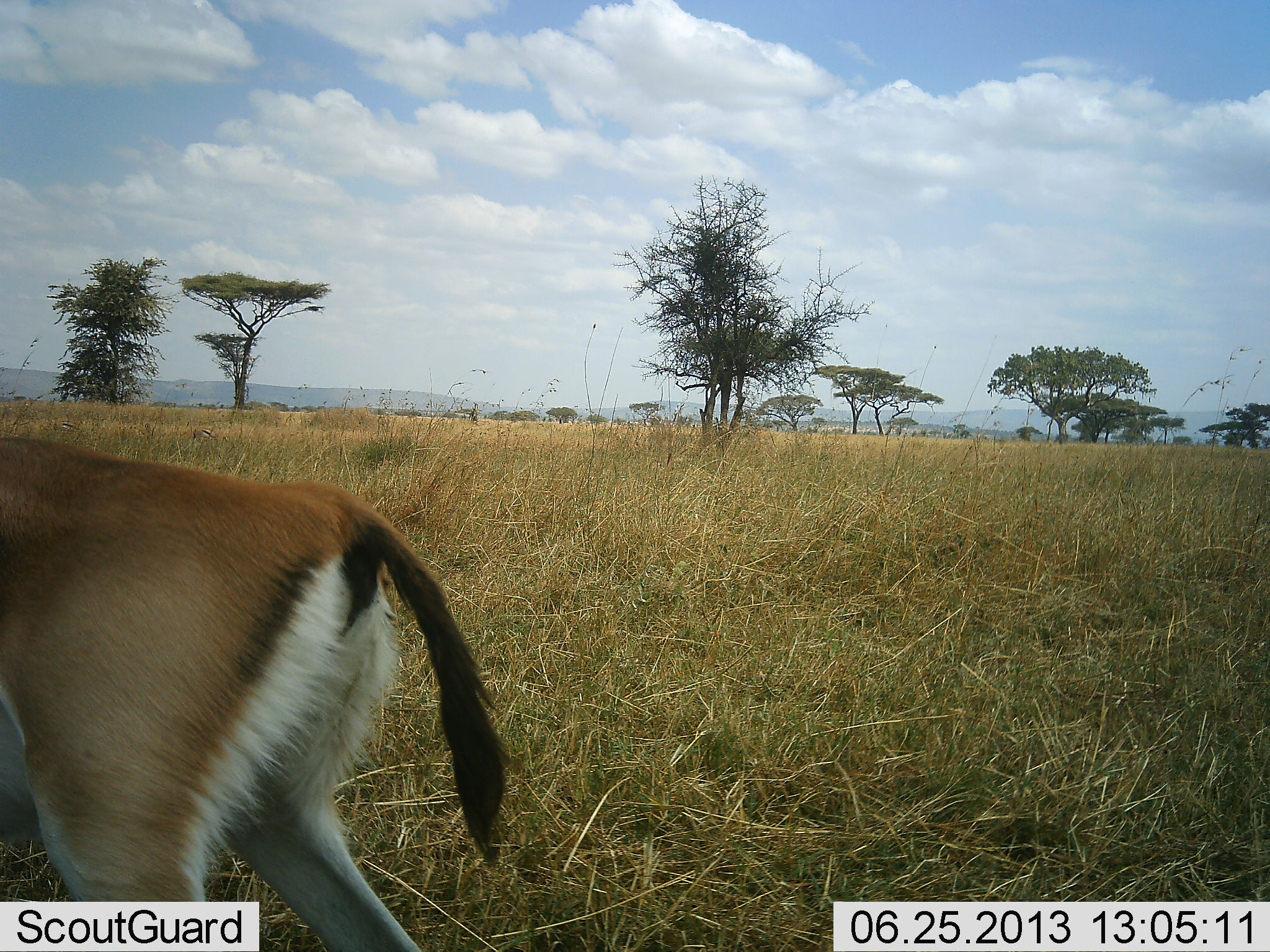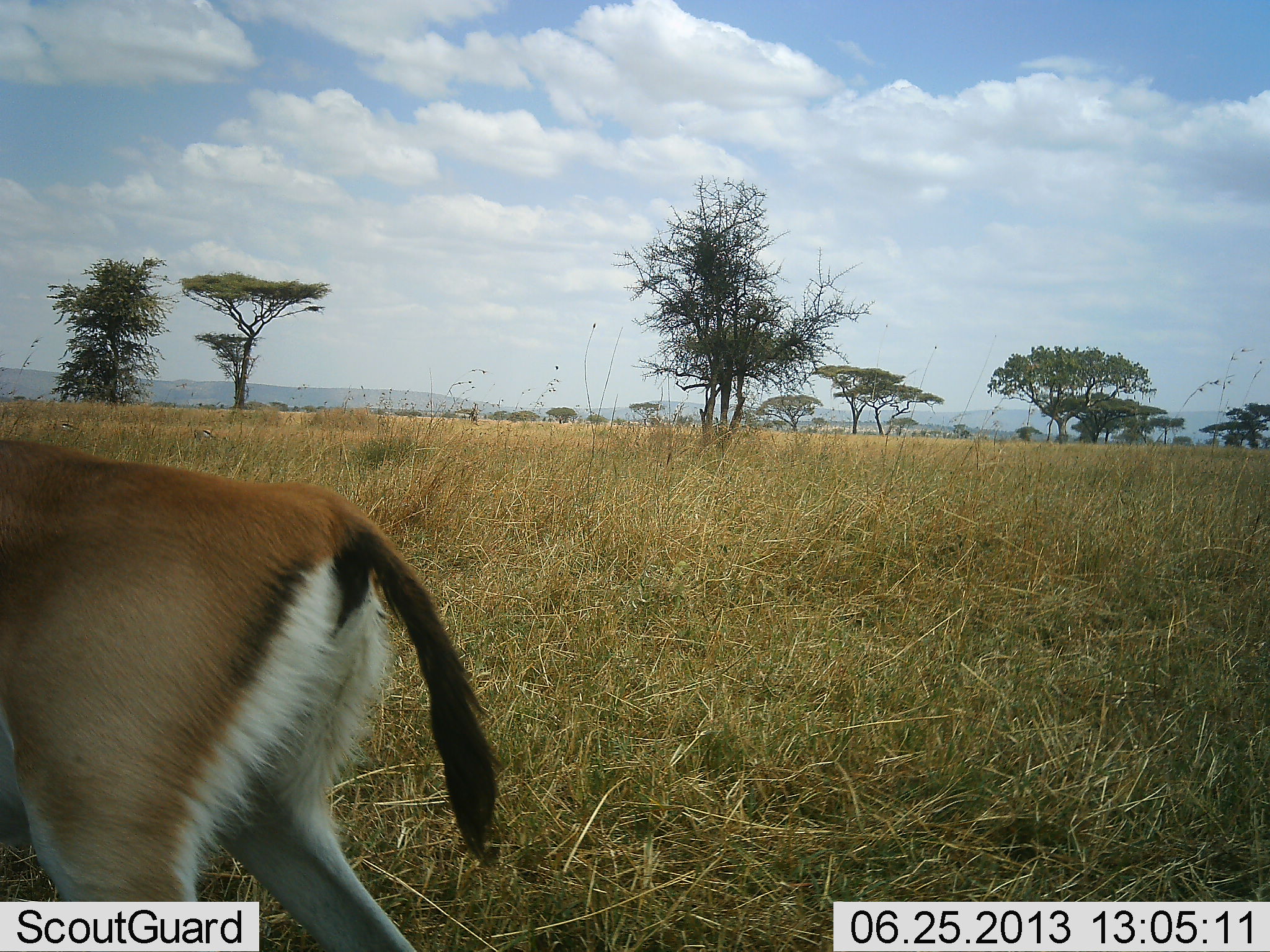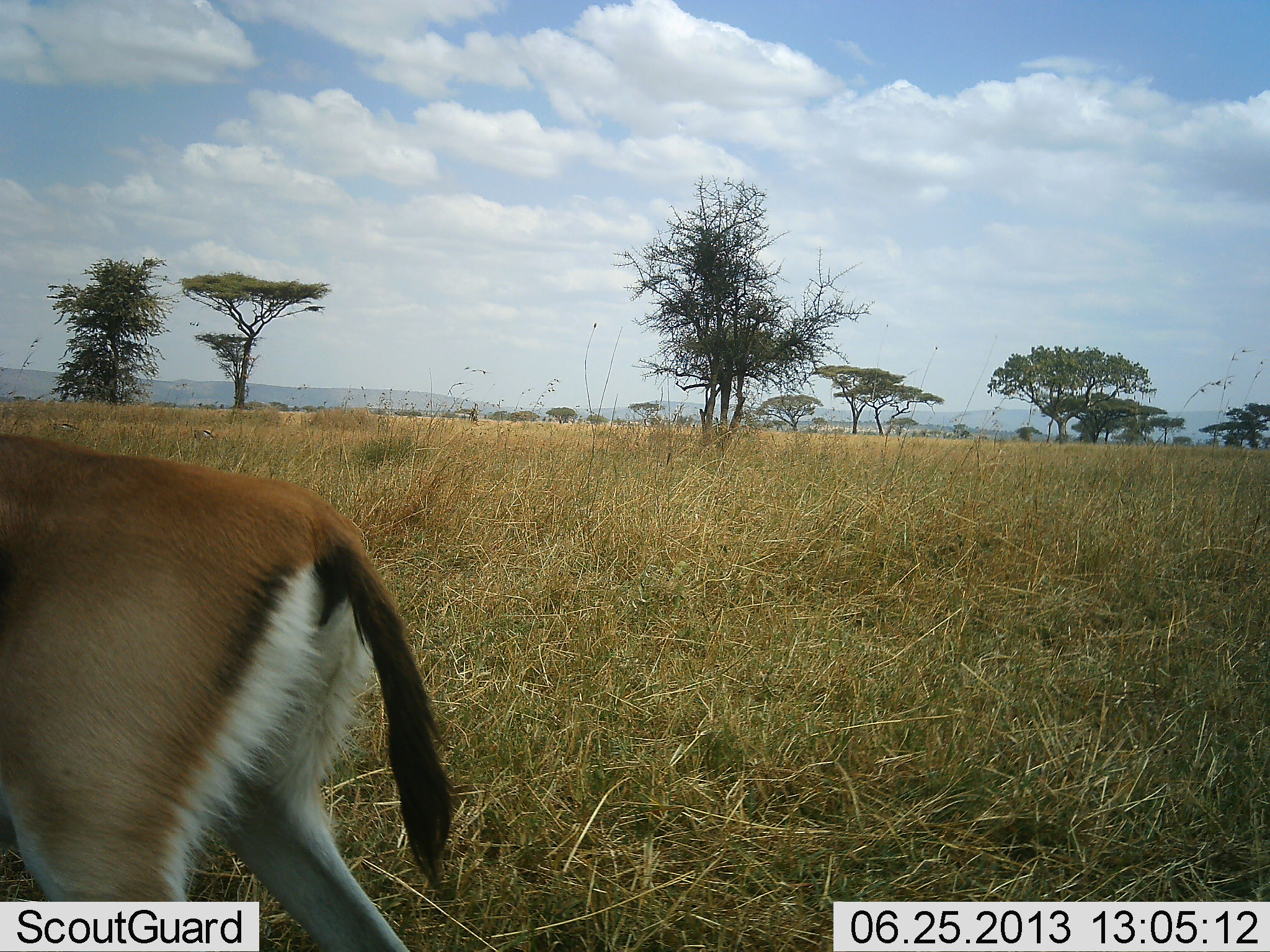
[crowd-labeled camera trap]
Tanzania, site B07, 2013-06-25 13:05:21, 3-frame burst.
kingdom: Animalia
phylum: Chordata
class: Mammalia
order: Artiodactyla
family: Bovidae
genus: Eudorcas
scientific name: Eudorcas thomsonii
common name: thomson's gazelle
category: gazellethomsons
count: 1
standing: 79%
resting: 0%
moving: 21%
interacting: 0%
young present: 0%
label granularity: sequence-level